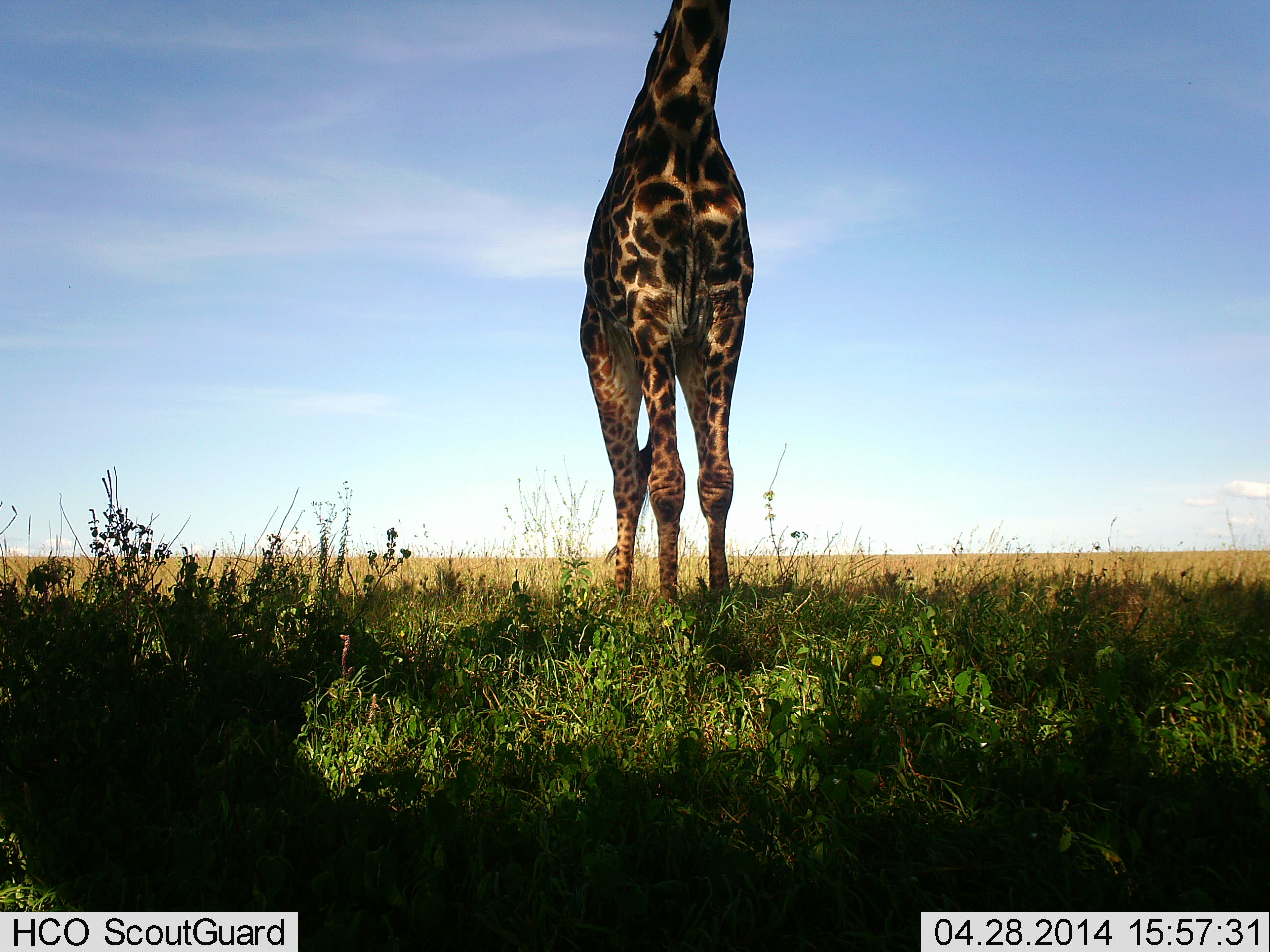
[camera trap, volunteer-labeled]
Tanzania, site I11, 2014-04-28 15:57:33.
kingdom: Animalia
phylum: Chordata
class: Mammalia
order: Artiodactyla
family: Giraffidae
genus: Giraffa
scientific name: Giraffa camelopardalis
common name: giraffe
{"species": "giraffe (Giraffa camelopardalis)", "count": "1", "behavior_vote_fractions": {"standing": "100%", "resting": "0%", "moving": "0%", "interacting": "0%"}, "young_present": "0%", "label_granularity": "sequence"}